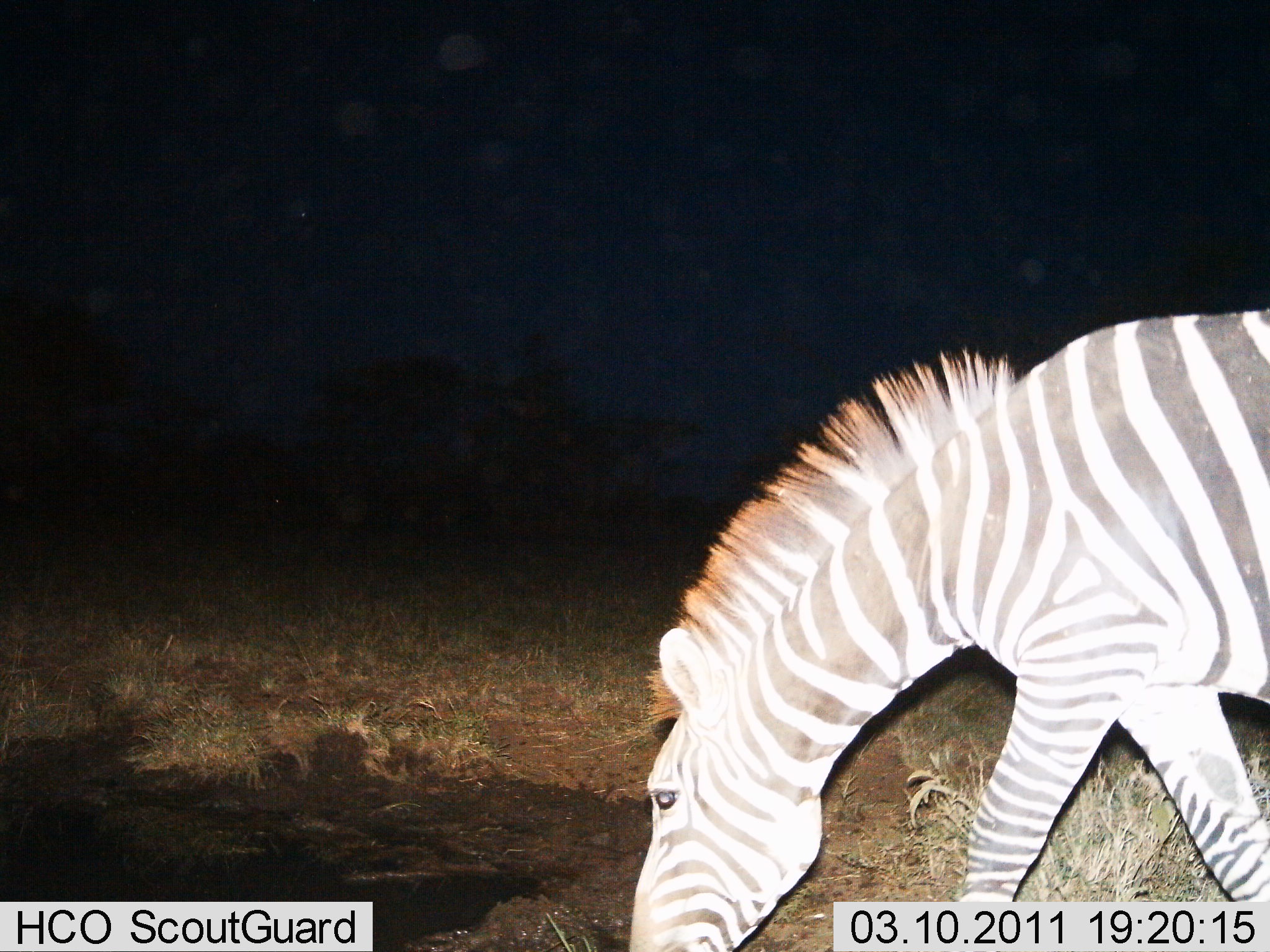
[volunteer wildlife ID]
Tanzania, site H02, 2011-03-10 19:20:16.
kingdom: Animalia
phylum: Chordata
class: Mammalia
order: Perissodactyla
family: Equidae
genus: Equus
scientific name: Equus quagga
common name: plains zebra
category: zebra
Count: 1.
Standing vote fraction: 17%.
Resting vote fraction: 0%.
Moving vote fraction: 25%.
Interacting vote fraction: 0%.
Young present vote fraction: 0%.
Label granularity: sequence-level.